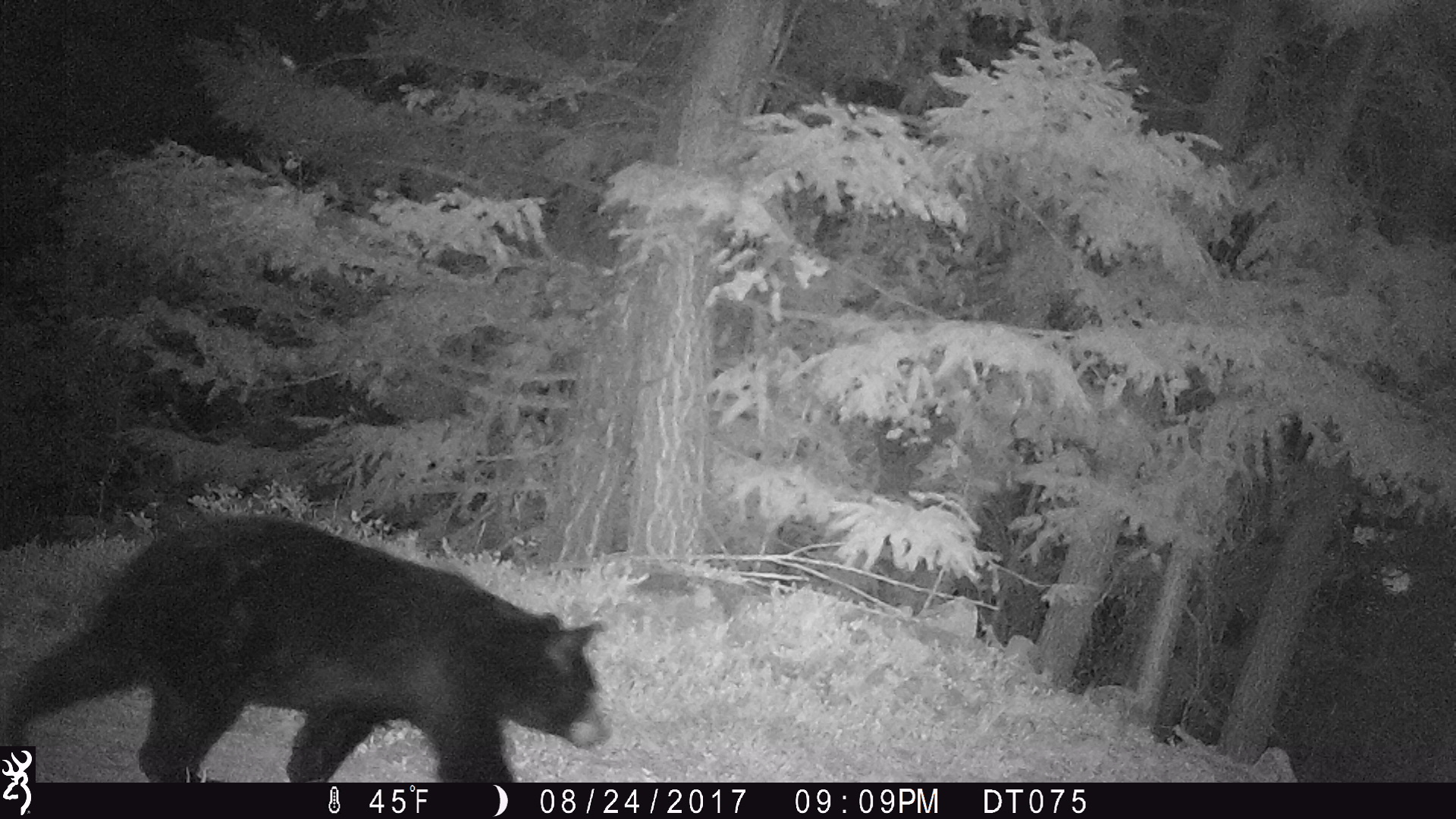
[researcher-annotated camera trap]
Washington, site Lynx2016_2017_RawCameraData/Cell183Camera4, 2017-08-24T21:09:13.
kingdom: Animalia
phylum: Chordata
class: Mammalia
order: Carnivora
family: Ursidae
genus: Ursus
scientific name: Ursus americanus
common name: american black bear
Ursus americanus (american black bear). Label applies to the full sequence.